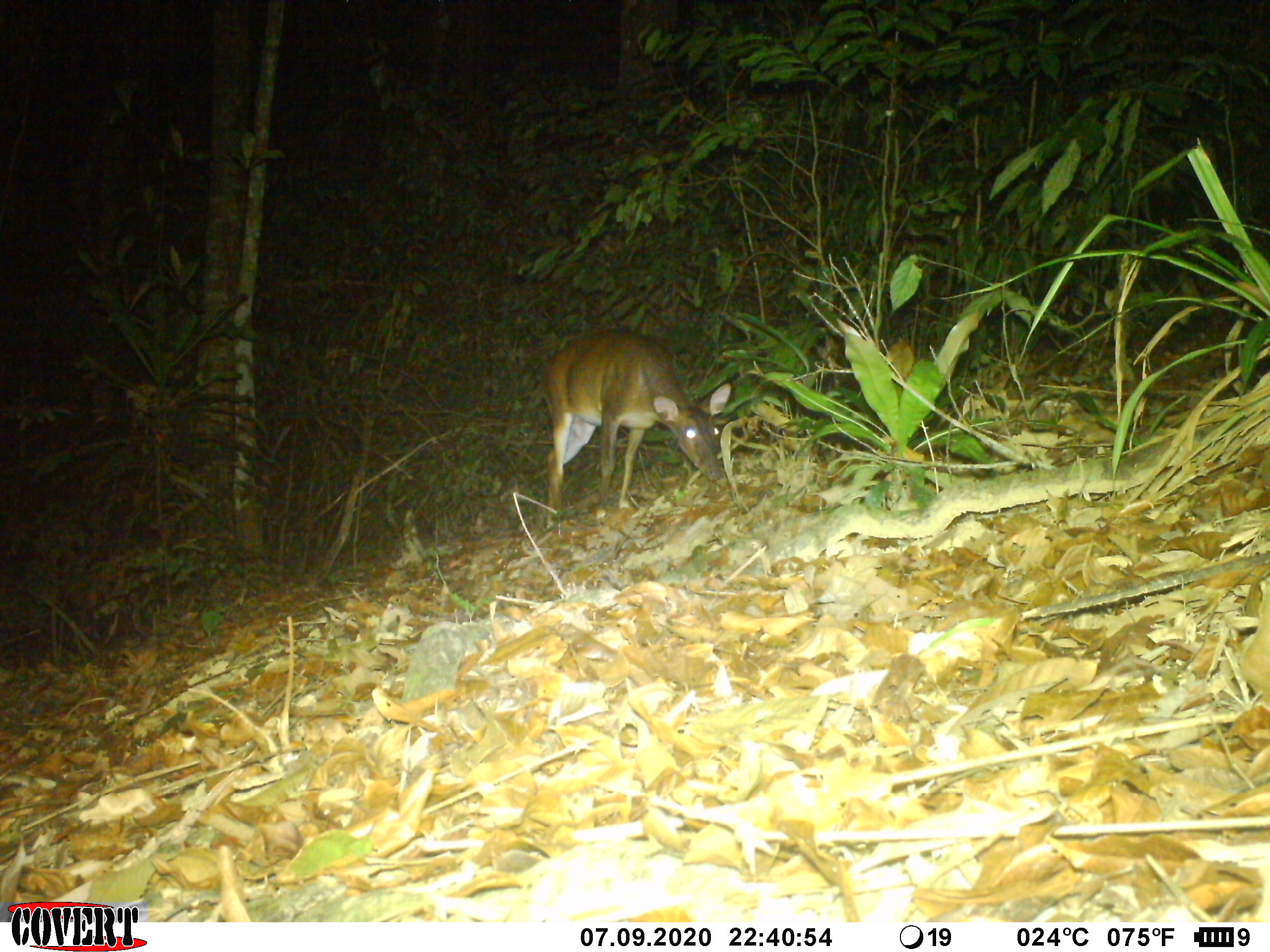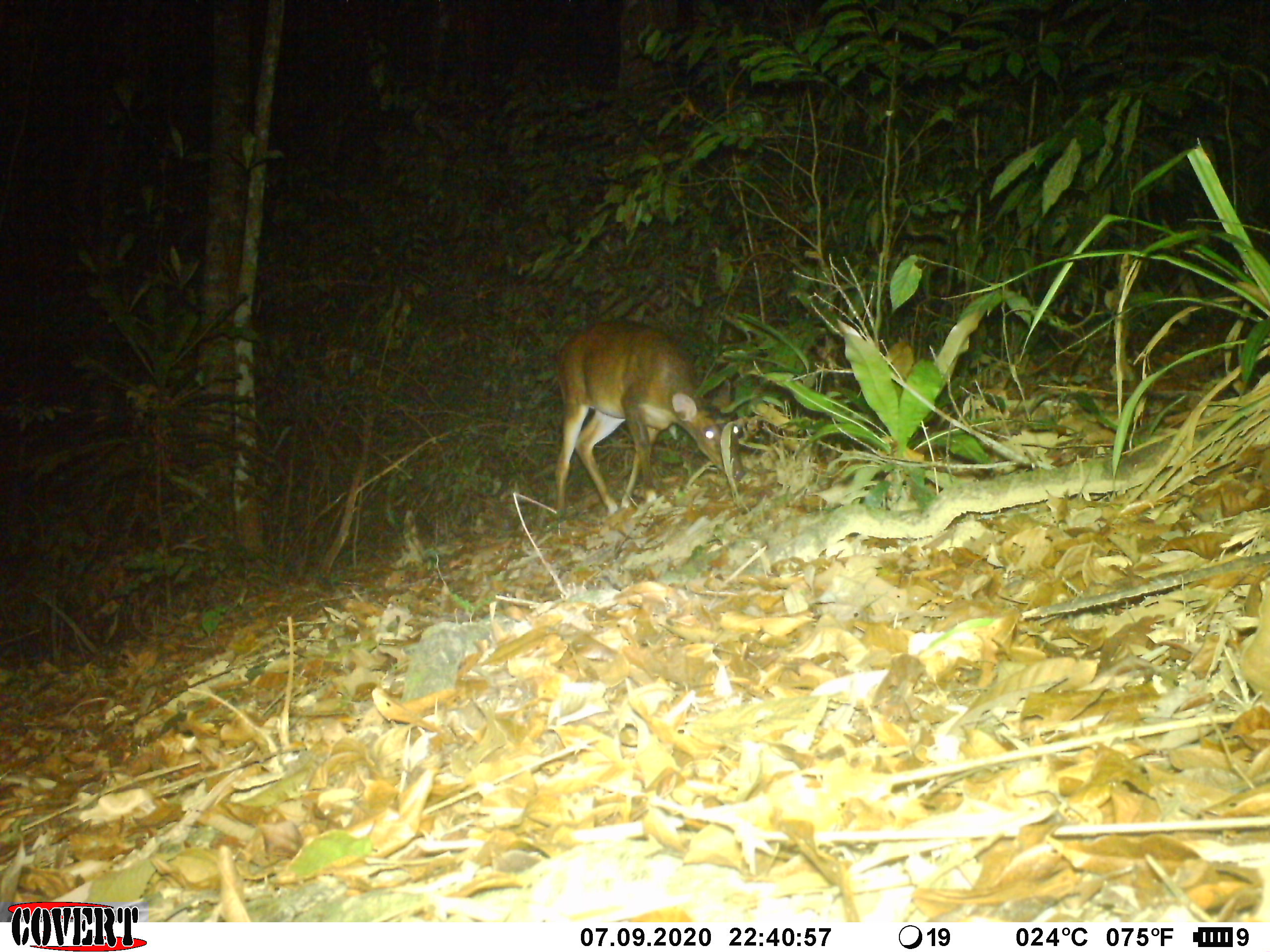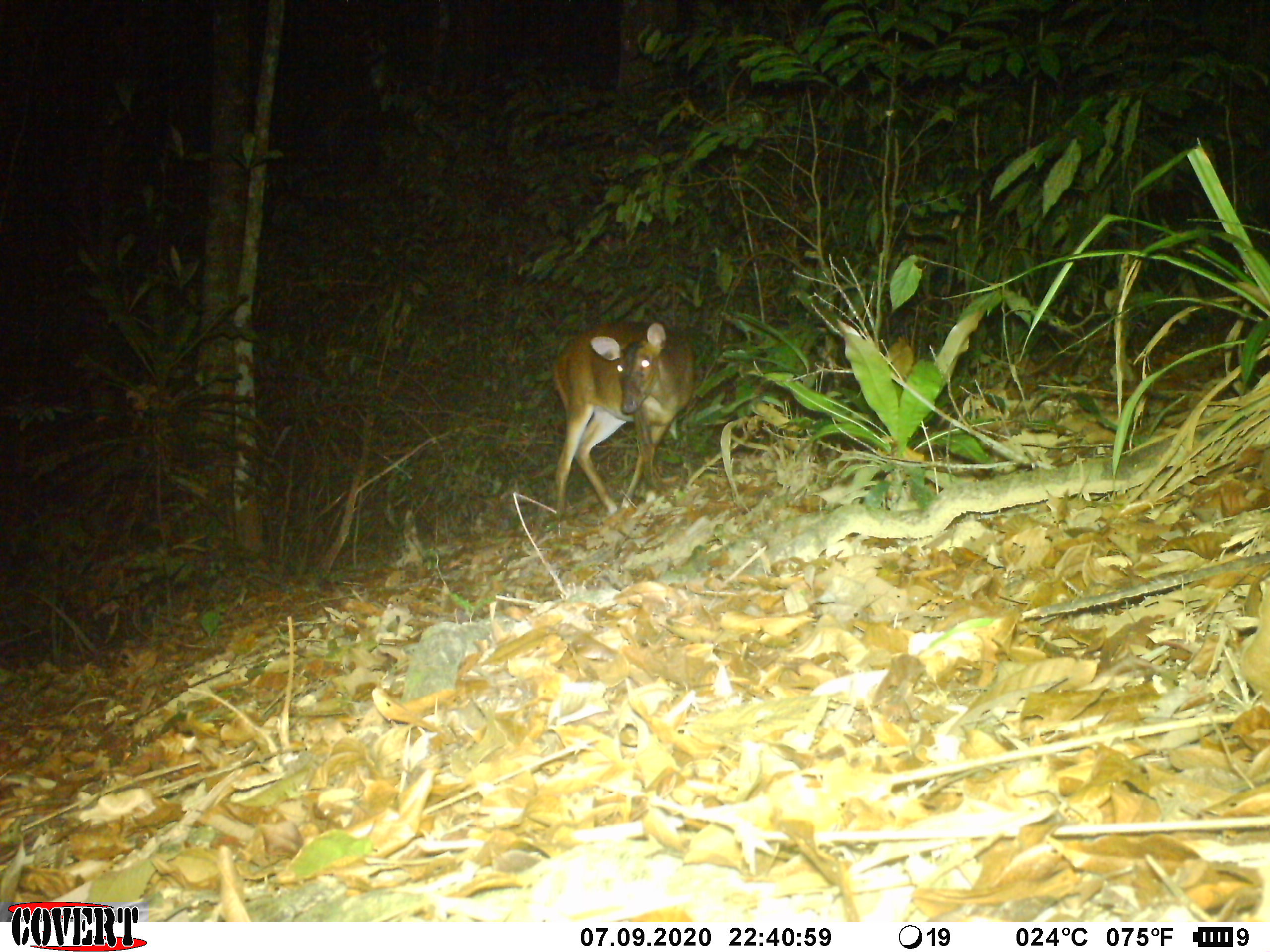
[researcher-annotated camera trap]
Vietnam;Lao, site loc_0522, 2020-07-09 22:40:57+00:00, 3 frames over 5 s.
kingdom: Animalia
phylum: Chordata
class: Mammalia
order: Artiodactyla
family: Cervidae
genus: Muntiacus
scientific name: Muntiacus vuquangensis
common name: large-antlered muntjac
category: large antlered muntjac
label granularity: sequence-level